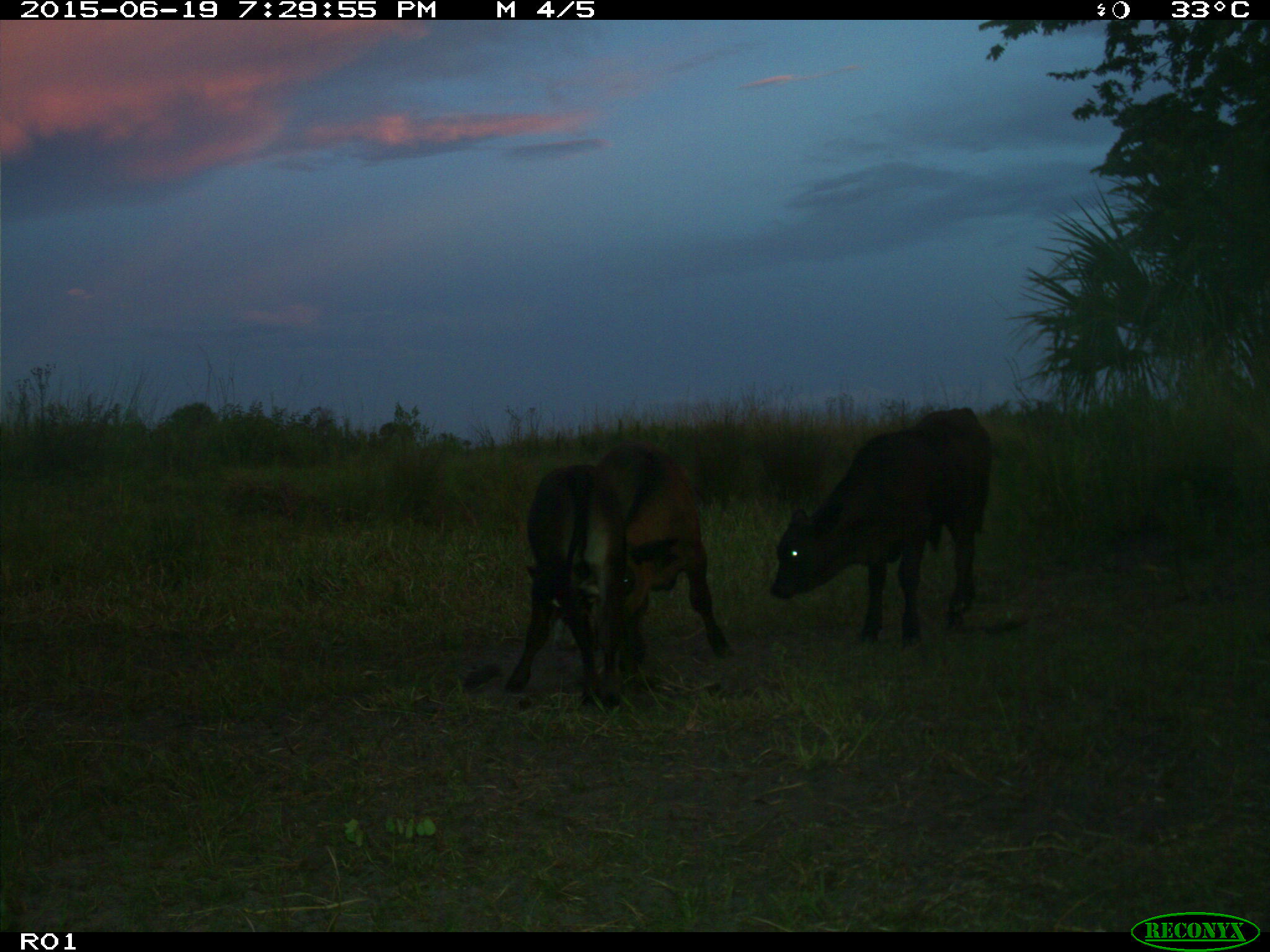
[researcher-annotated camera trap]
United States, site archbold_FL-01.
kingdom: Animalia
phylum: Chordata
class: Mammalia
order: Artiodactyla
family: Bovidae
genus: Bos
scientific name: Bos taurus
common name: domestic cow